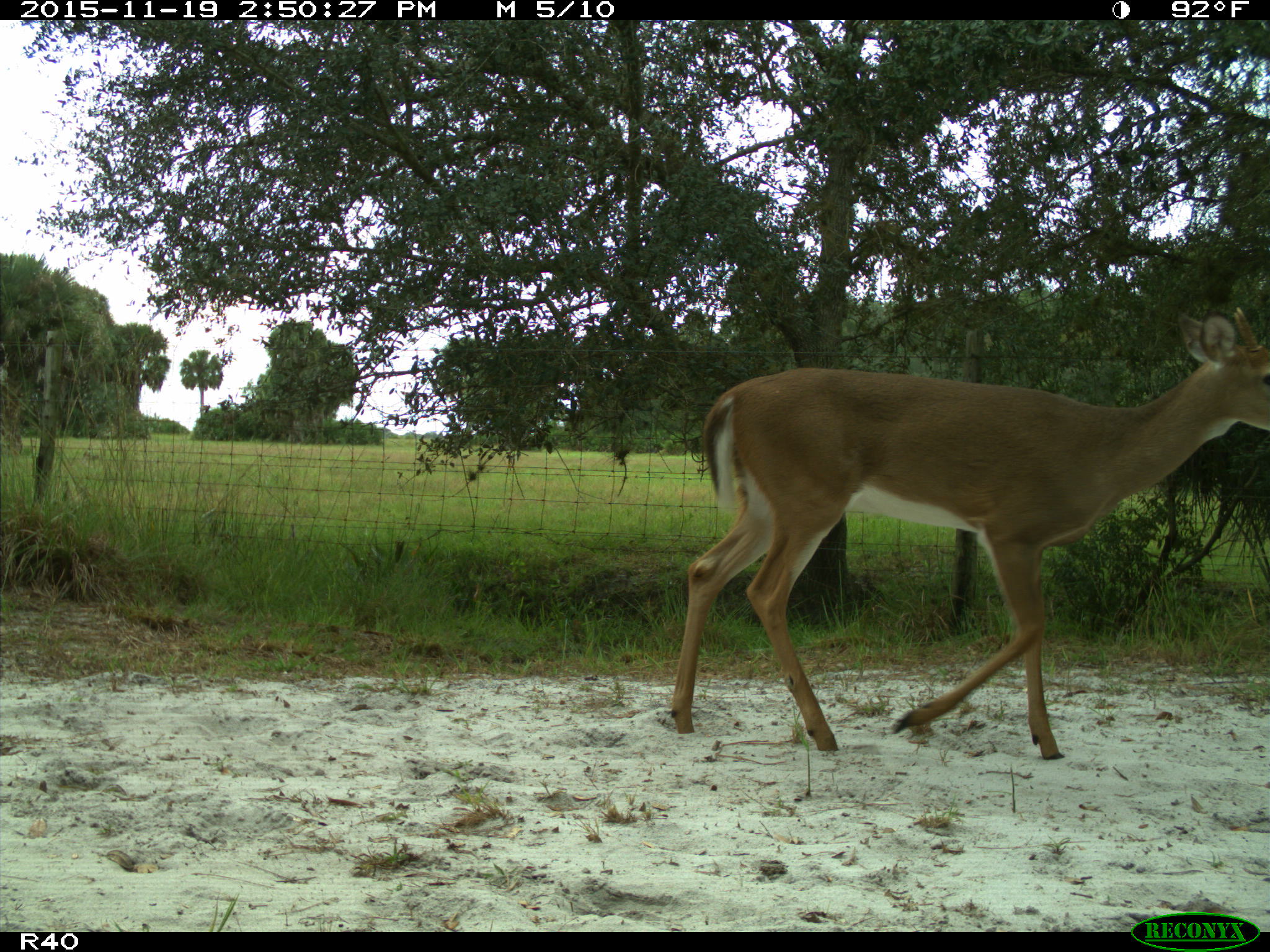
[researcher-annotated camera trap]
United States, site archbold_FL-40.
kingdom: Animalia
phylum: Chordata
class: Mammalia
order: Artiodactyla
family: Cervidae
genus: Odocoileus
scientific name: Odocoileus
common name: deer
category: unidentified deer